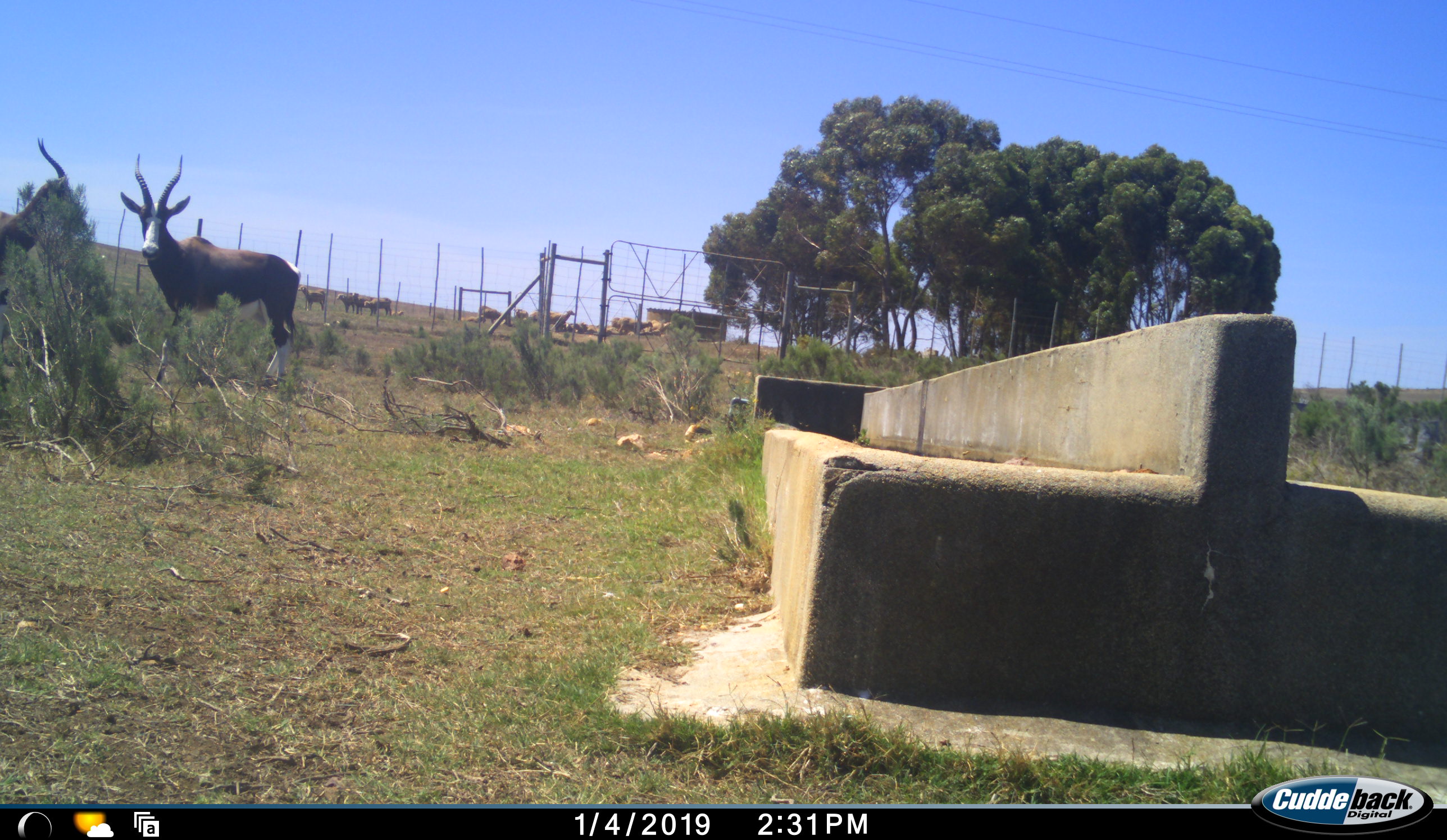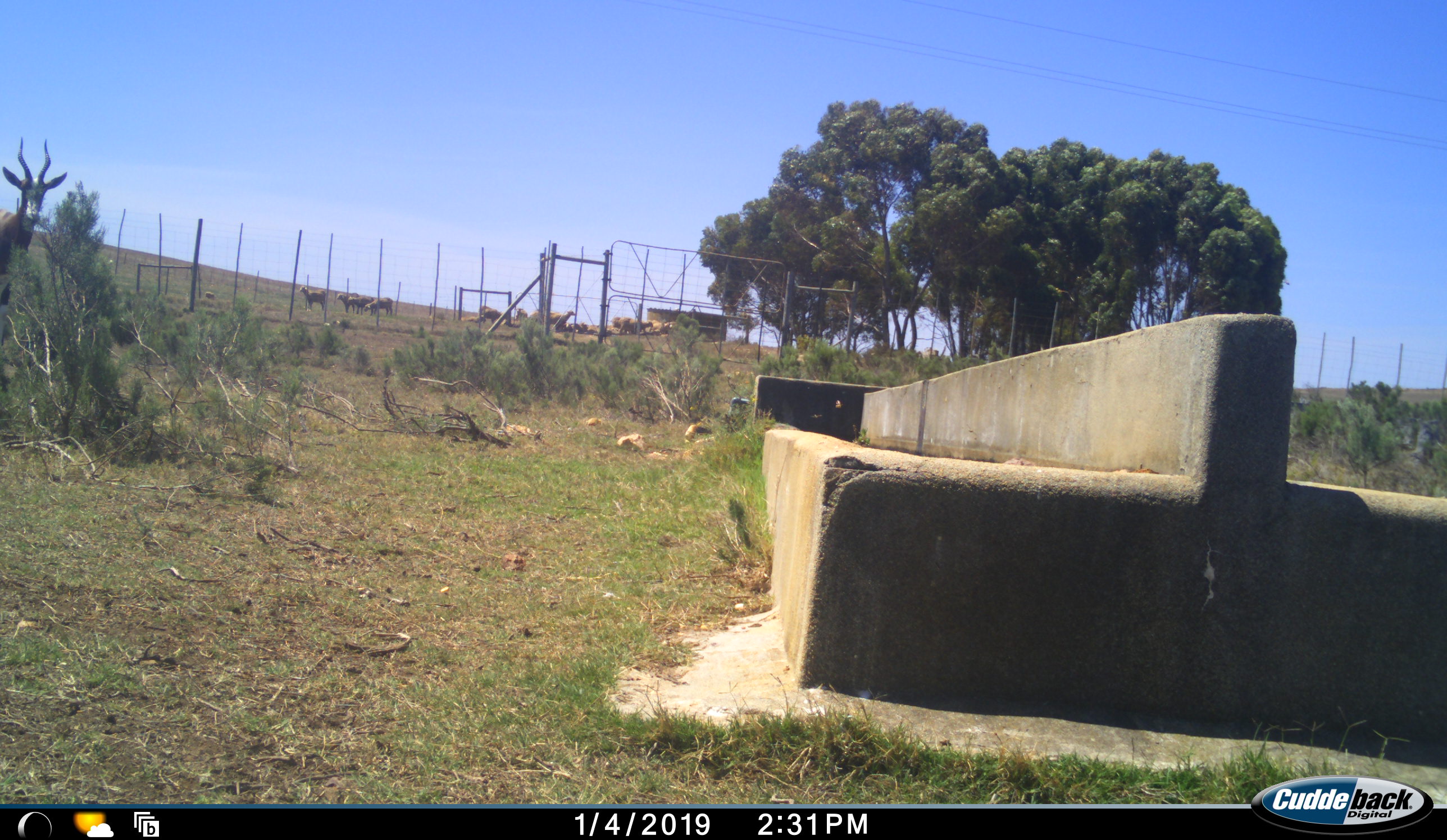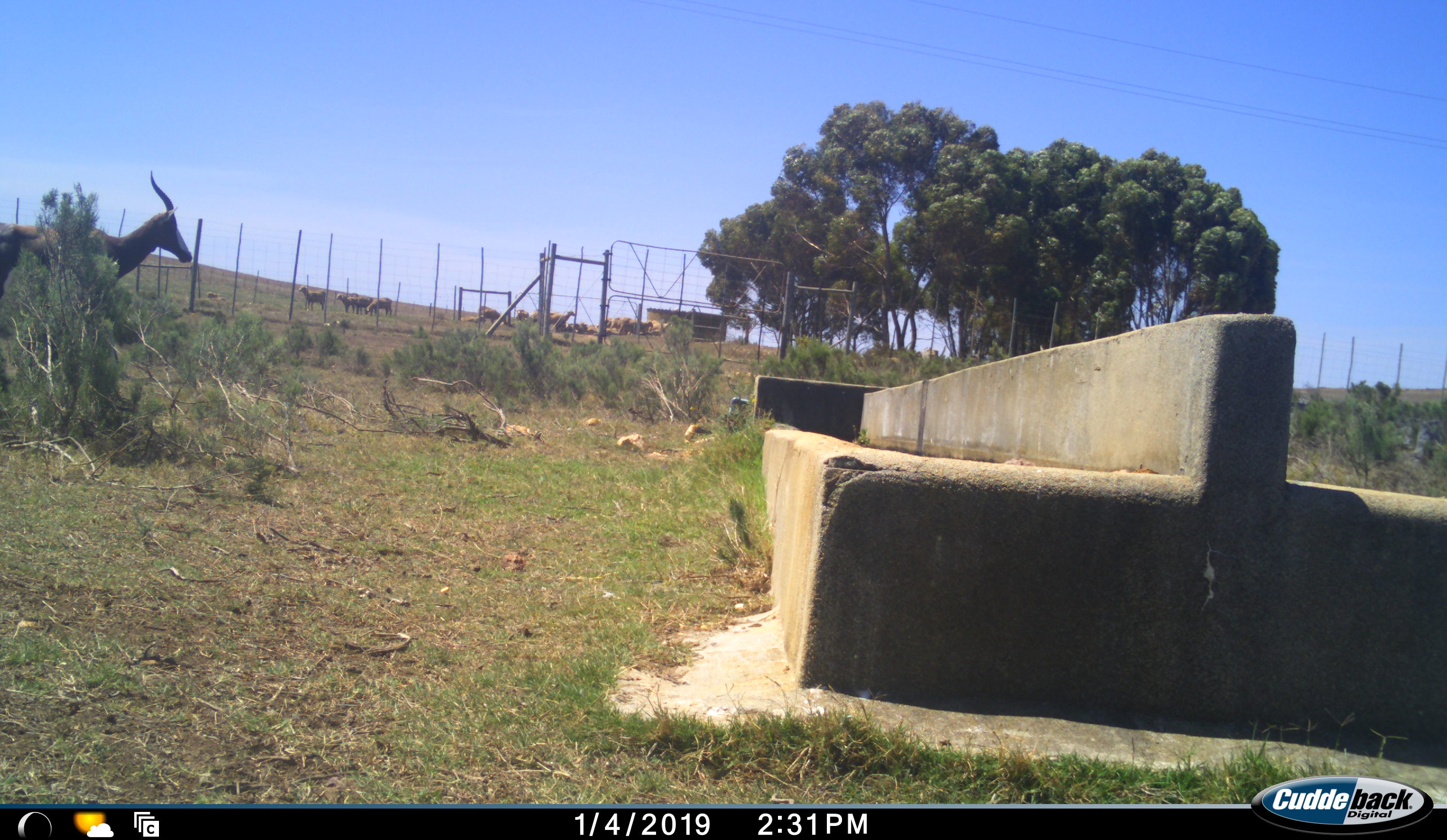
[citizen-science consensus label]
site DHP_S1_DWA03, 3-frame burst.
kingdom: Animalia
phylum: Chordata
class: Mammalia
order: Artiodactyla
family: Bovidae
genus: Damaliscus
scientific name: Damaliscus pygargus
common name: bontebok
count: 2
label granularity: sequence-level